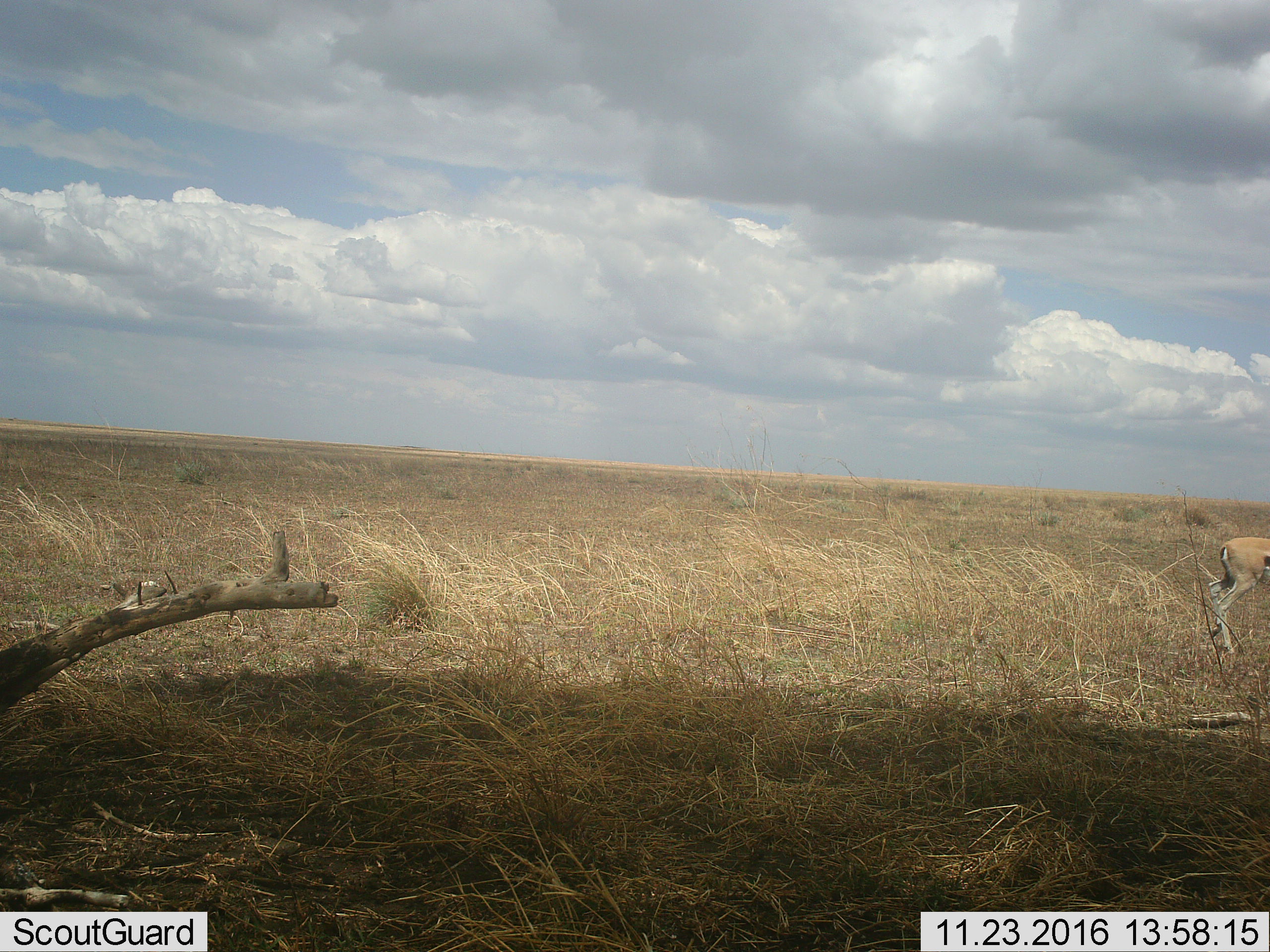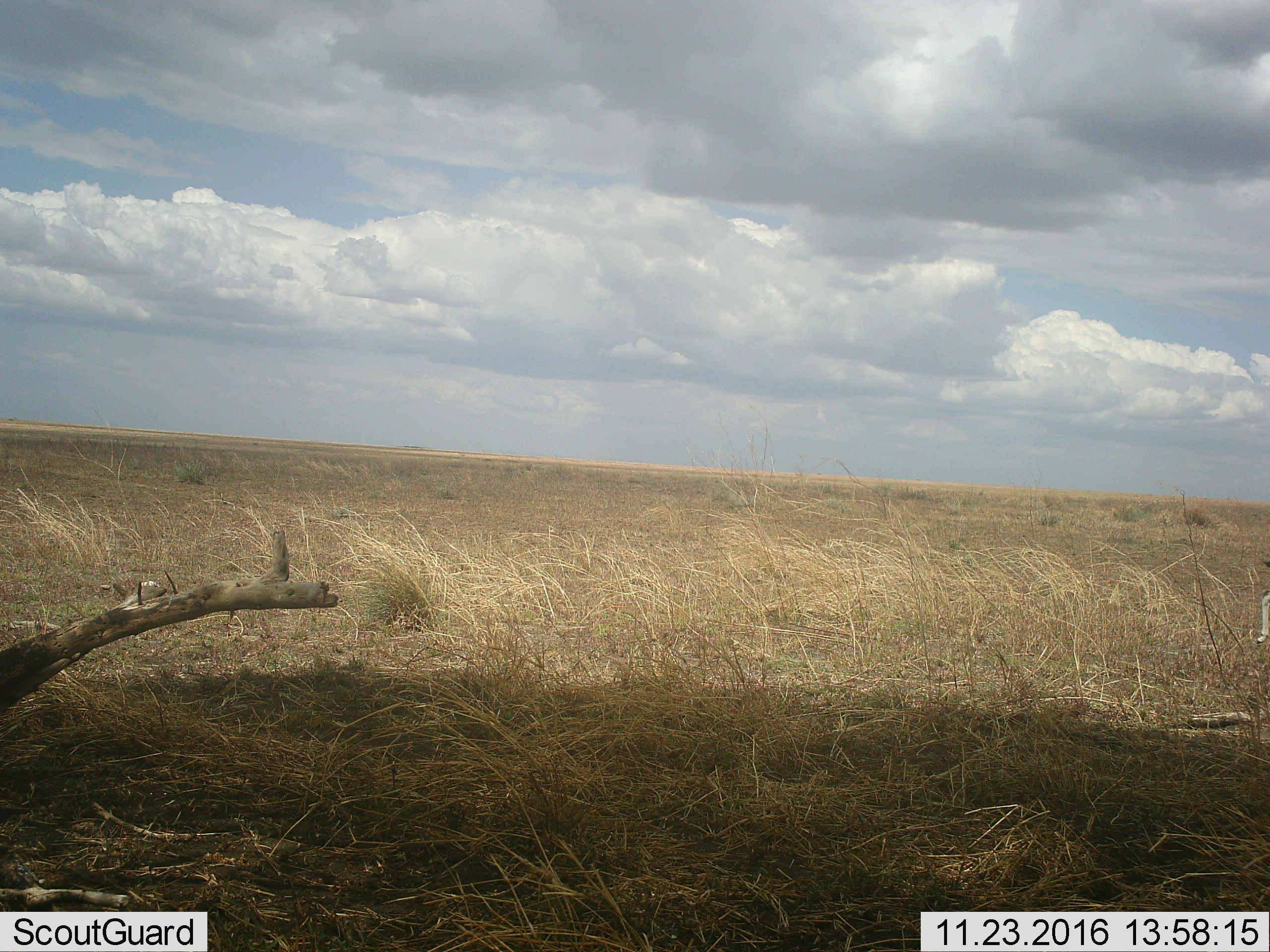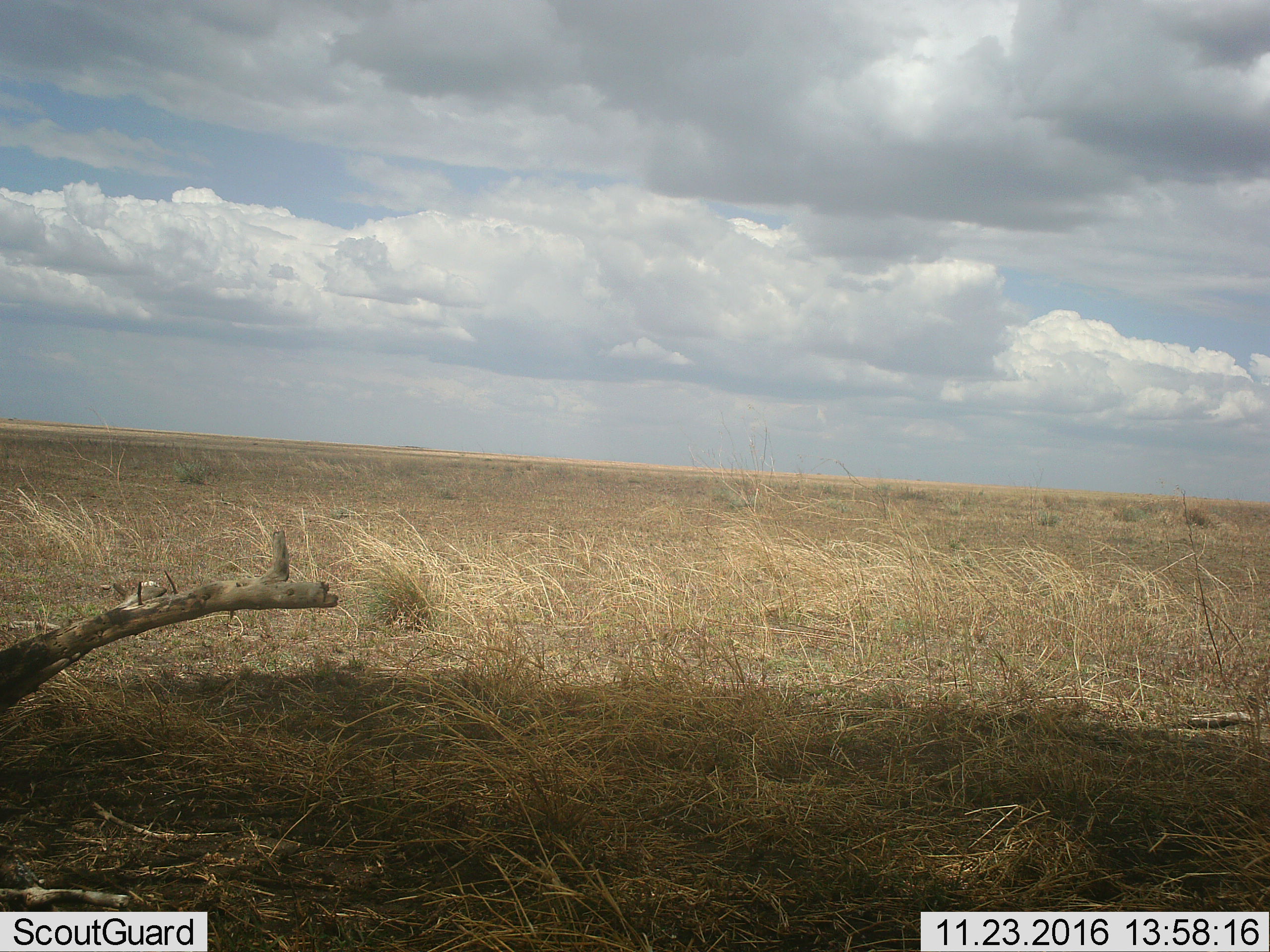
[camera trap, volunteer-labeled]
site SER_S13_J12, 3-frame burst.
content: unidentified animal